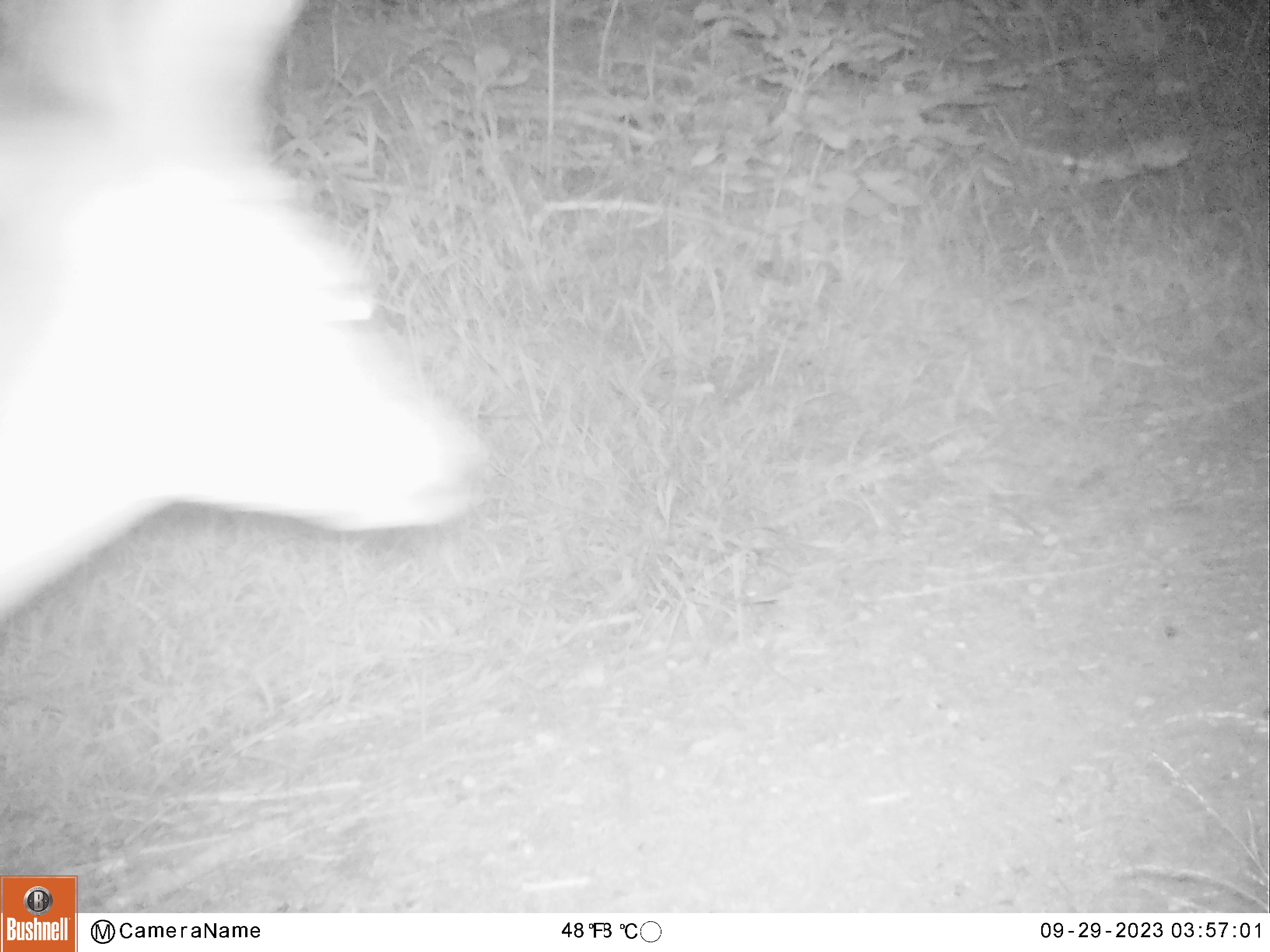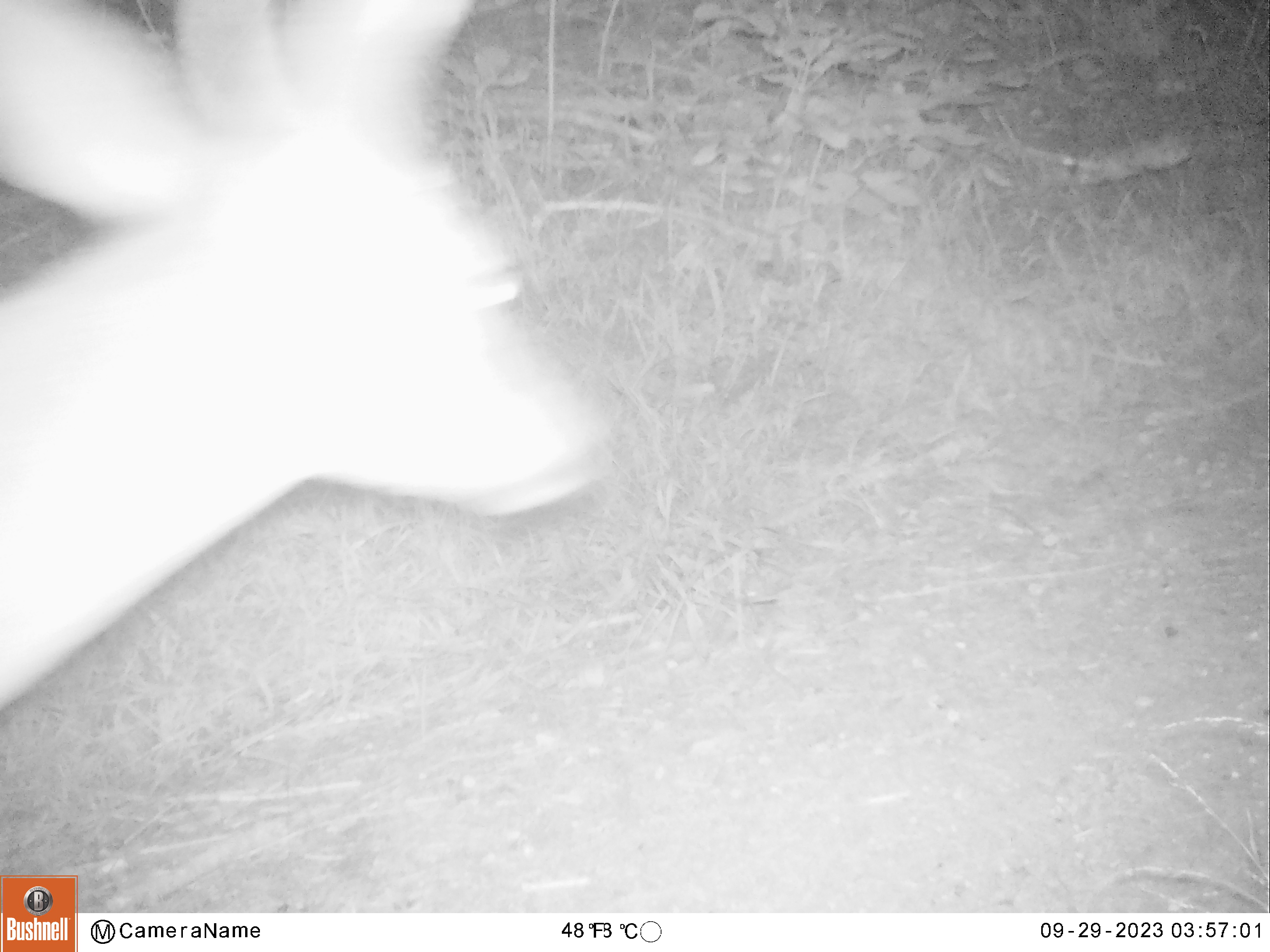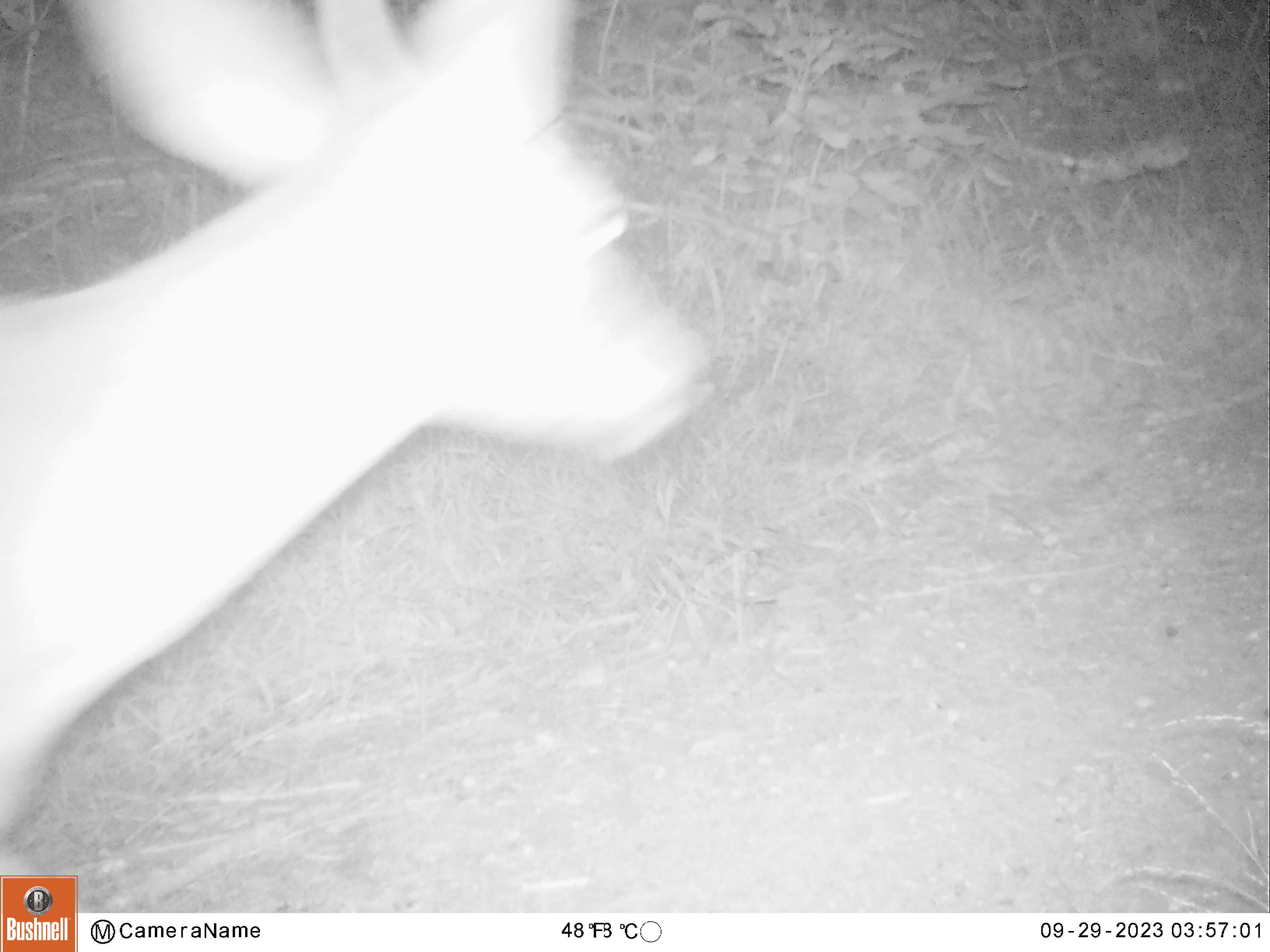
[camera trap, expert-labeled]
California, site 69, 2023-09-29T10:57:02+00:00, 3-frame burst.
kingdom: Animalia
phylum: Chordata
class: Mammalia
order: Artiodactyla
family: Cervidae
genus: Odocoileus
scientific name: Odocoileus hemionus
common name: mule deer